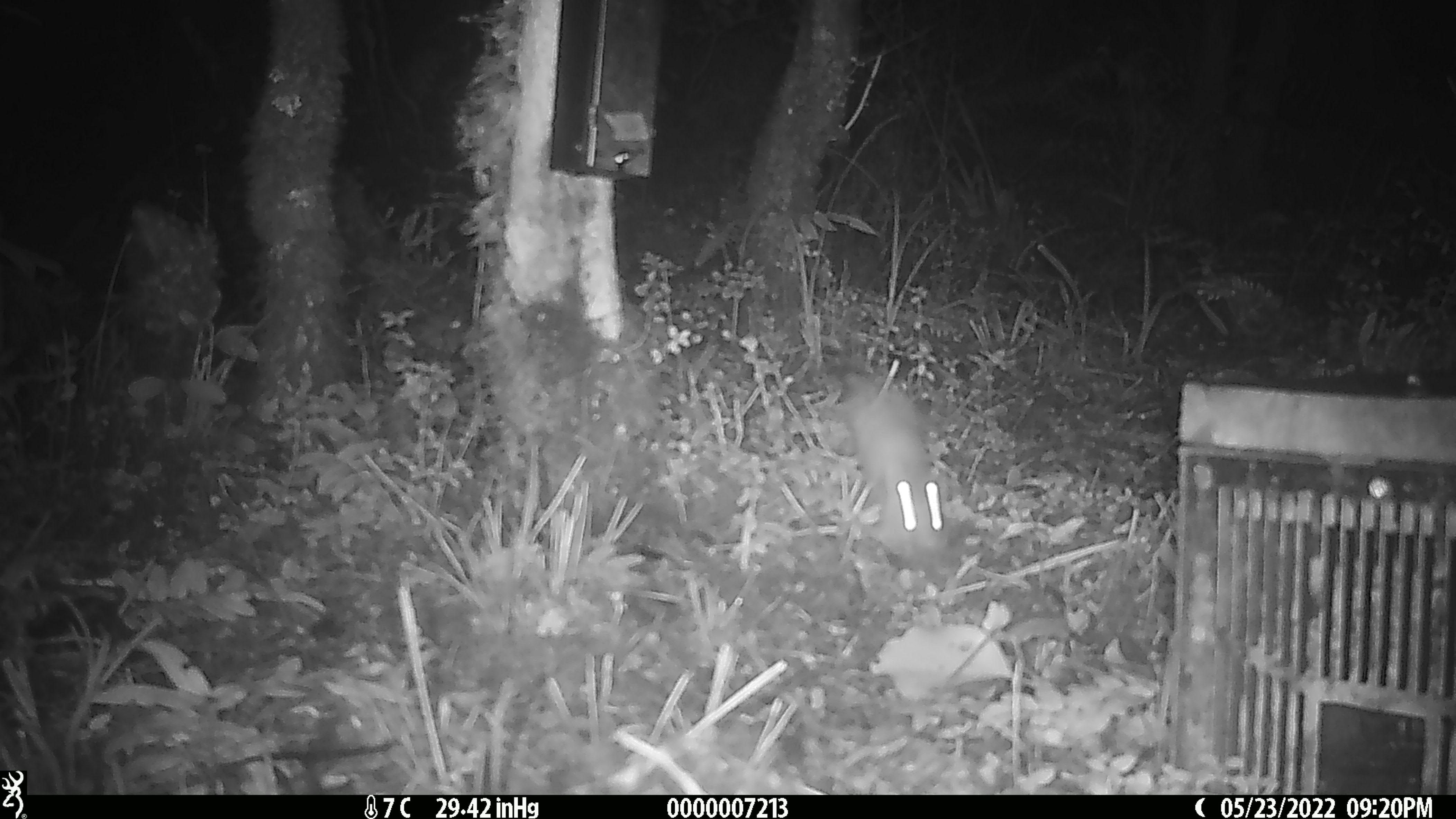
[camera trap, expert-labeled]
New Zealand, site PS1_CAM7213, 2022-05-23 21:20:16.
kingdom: Animalia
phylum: Chordata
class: Mammalia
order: Carnivora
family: Mustelidae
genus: Mustela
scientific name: Mustela erminea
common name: stoat